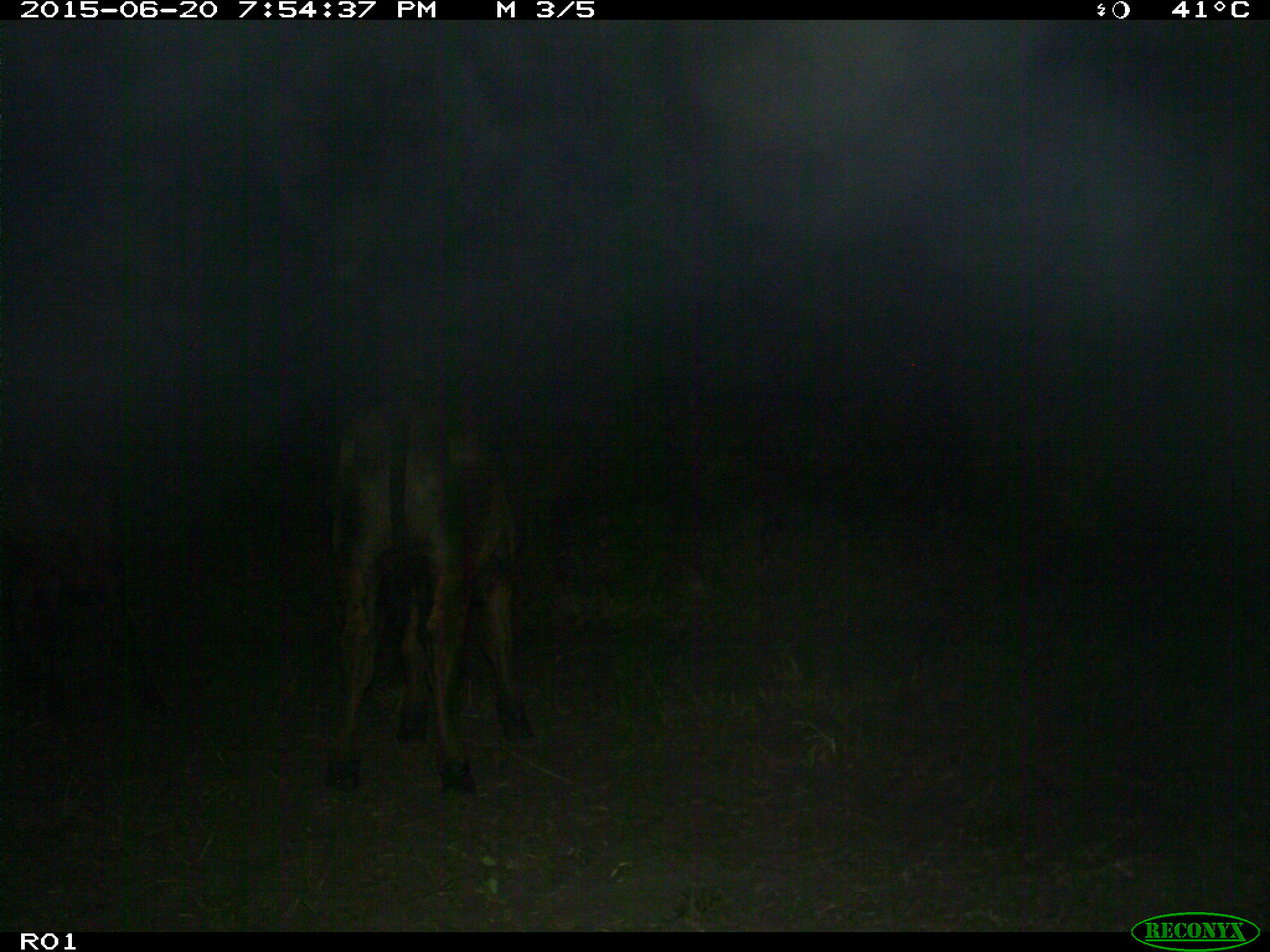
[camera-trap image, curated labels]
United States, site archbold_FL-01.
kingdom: Animalia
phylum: Chordata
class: Mammalia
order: Artiodactyla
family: Bovidae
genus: Bos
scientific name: Bos taurus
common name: domestic cow